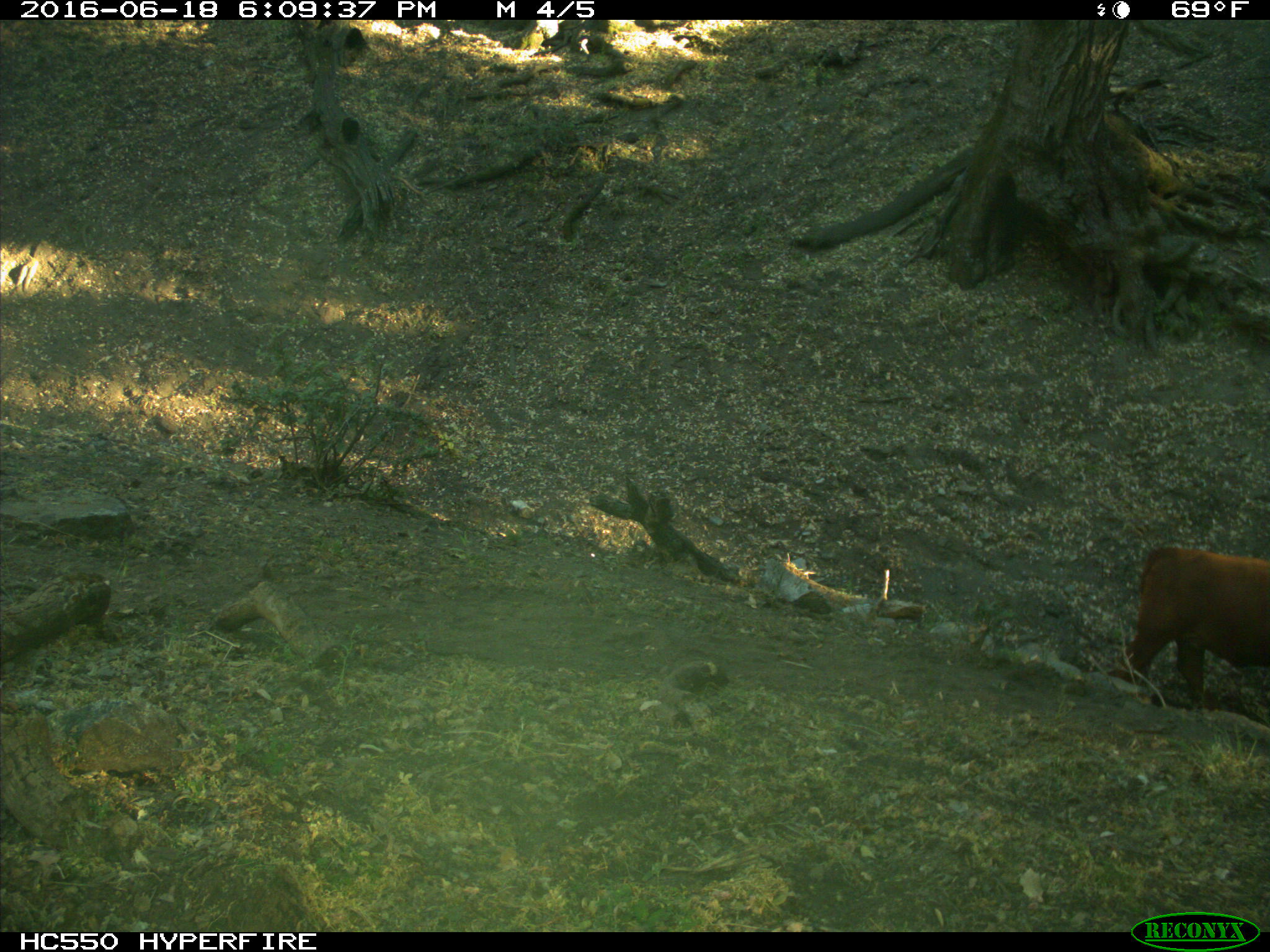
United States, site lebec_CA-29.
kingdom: Animalia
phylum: Chordata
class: Mammalia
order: Artiodactyla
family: Bovidae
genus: Bos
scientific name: Bos taurus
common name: domestic cow